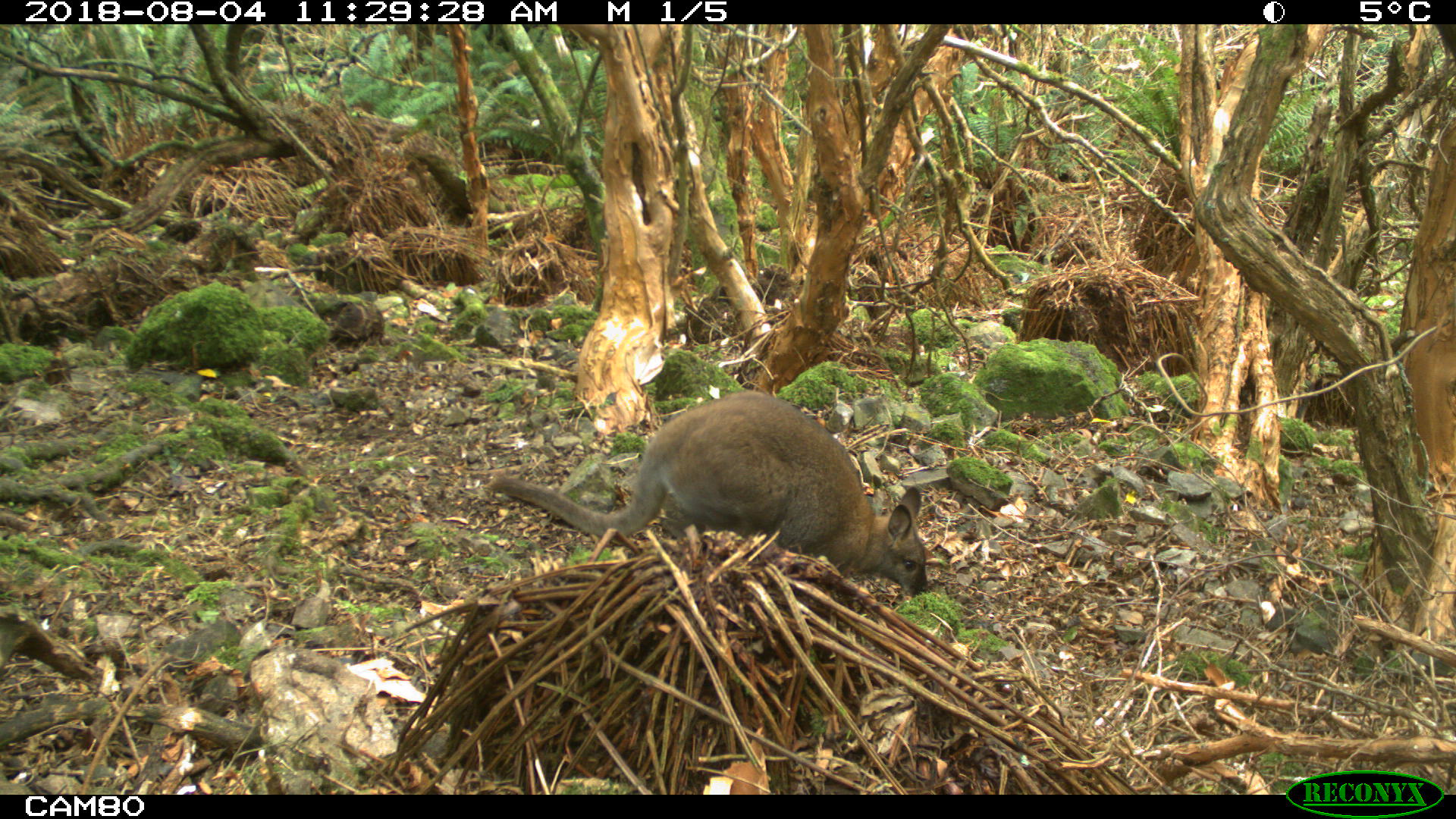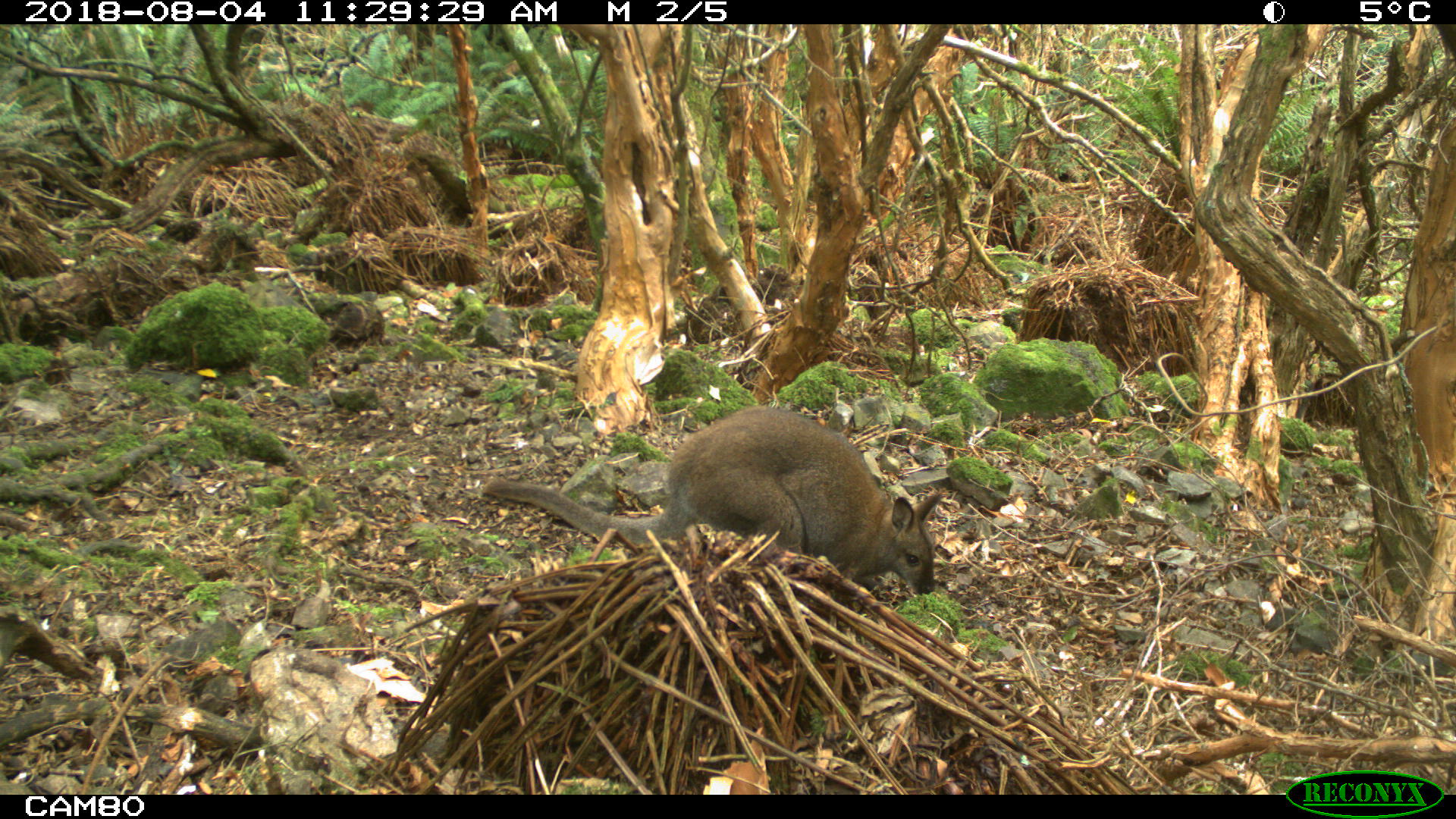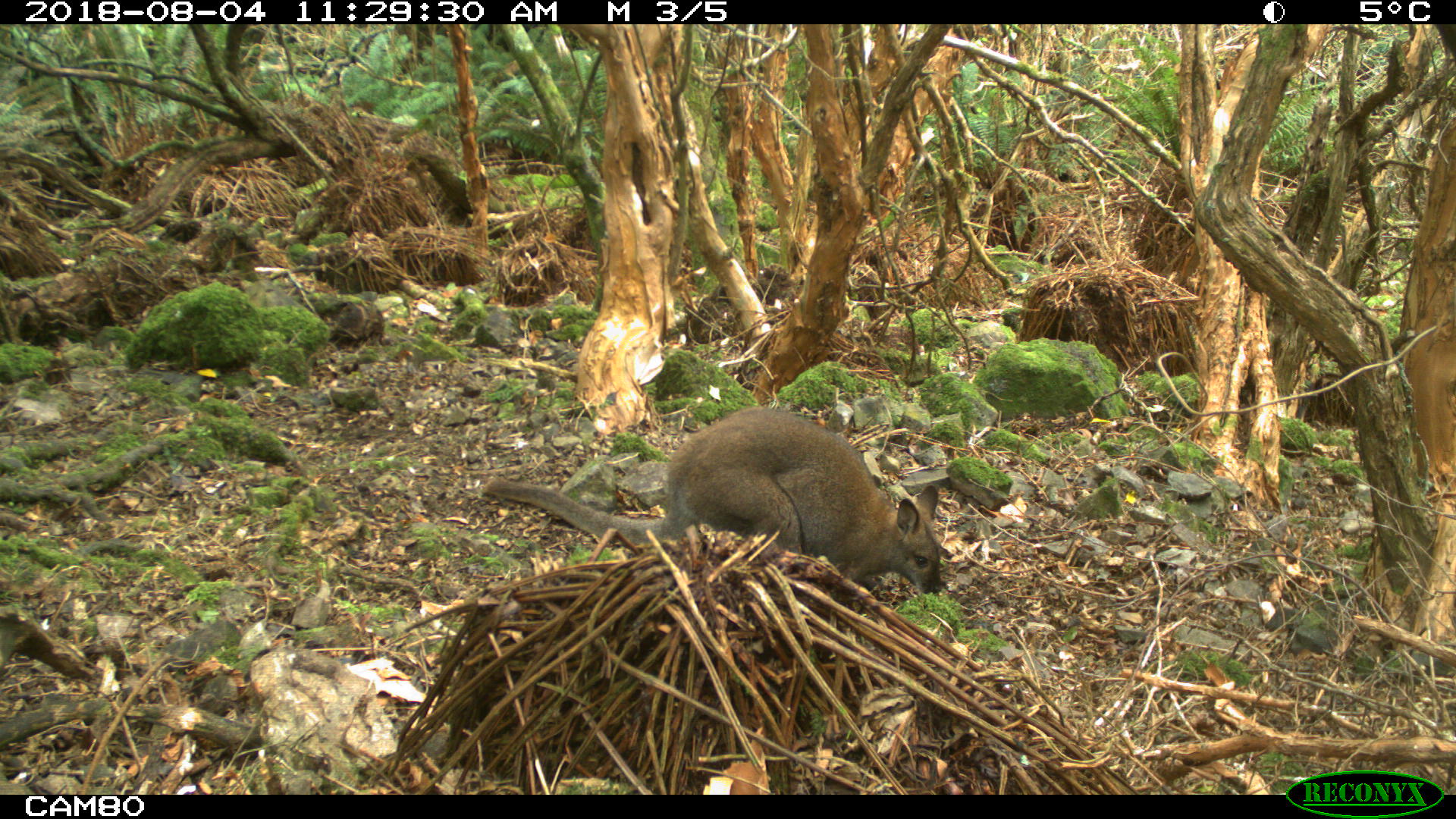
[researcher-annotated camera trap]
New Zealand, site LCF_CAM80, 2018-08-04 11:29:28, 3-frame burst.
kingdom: Animalia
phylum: Chordata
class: Mammalia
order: Diprotodontia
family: Macropodidae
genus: Notamacropus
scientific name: Notamacropus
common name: wallaby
Wallaby (Notamacropus).